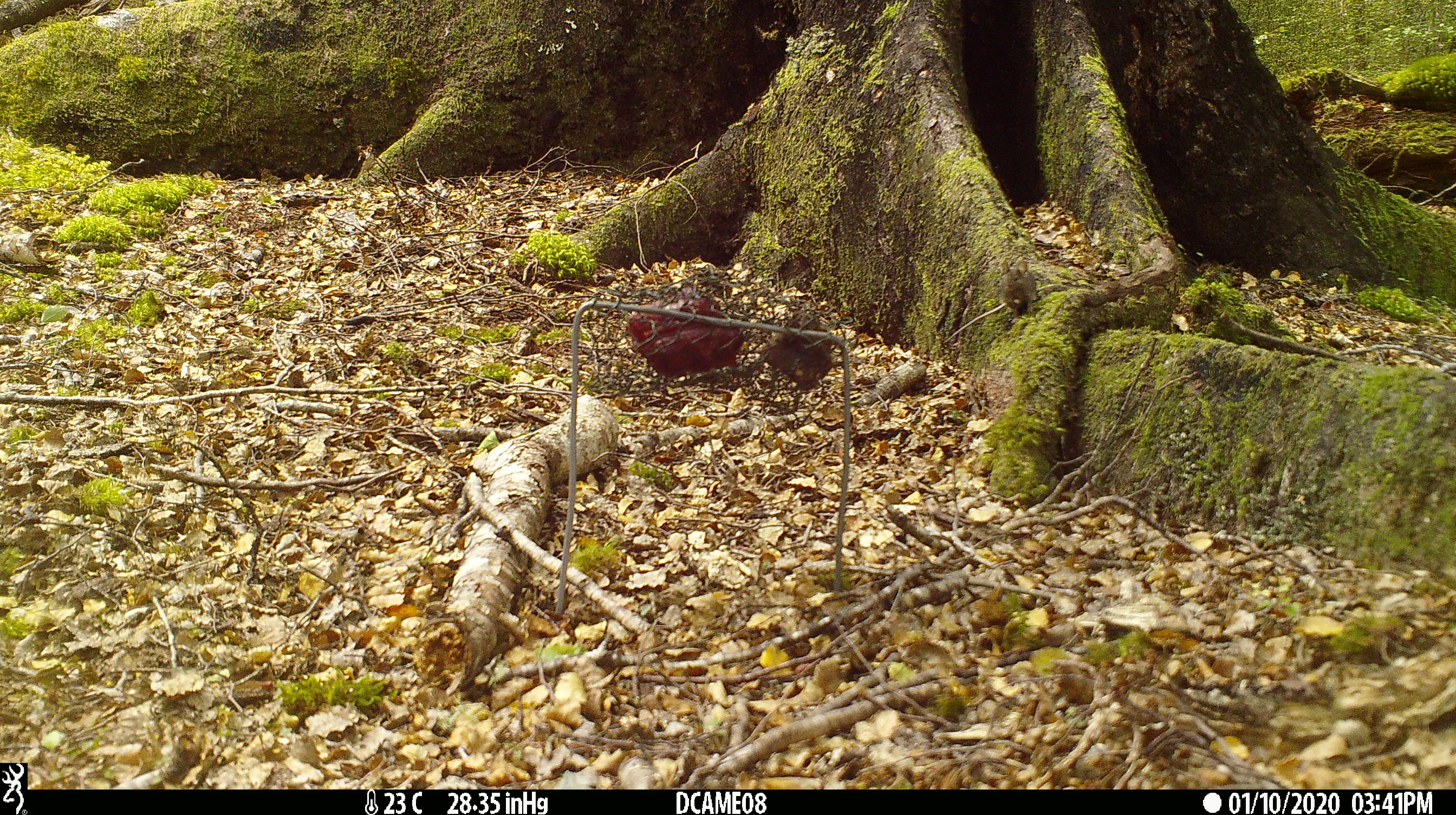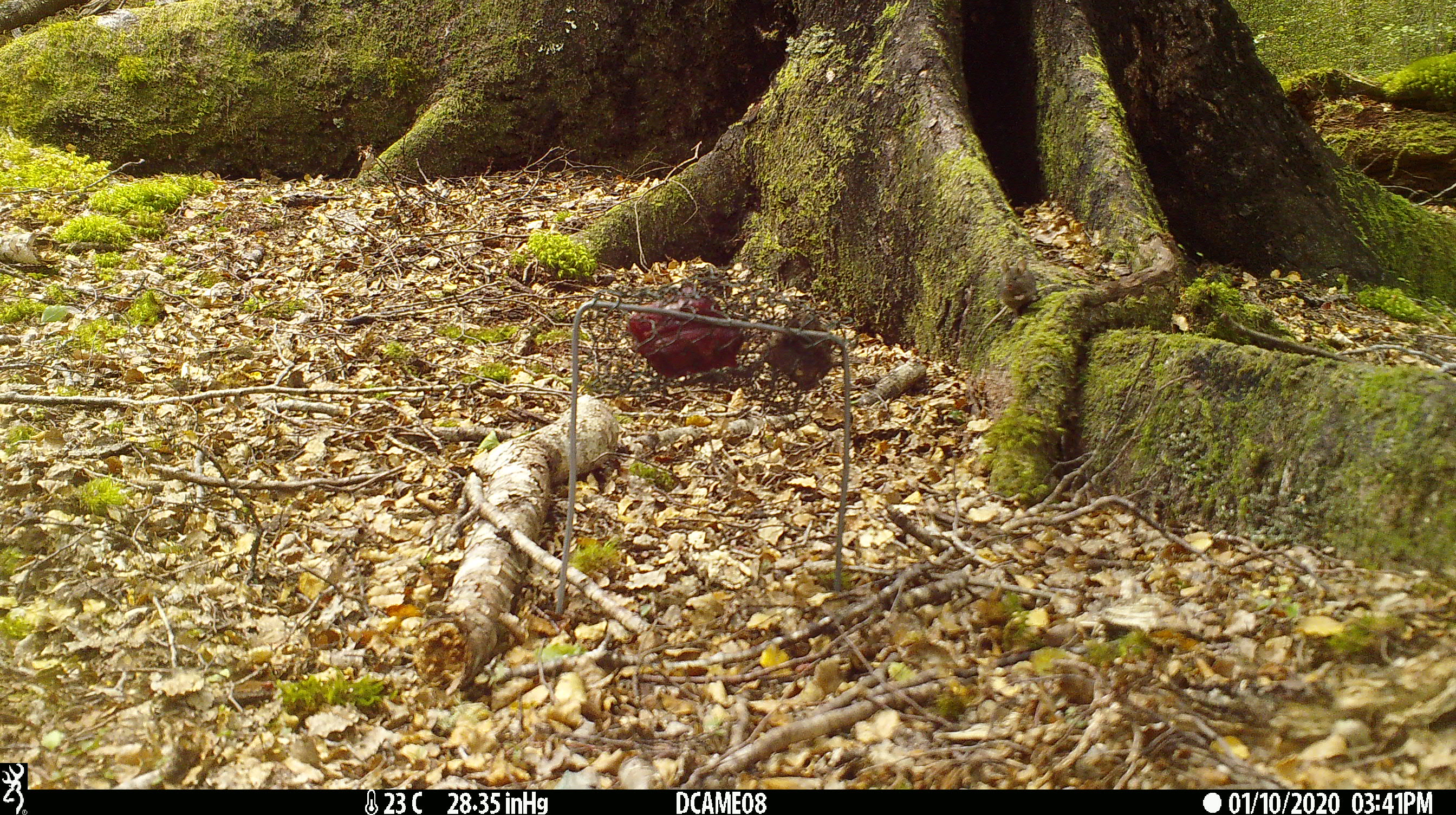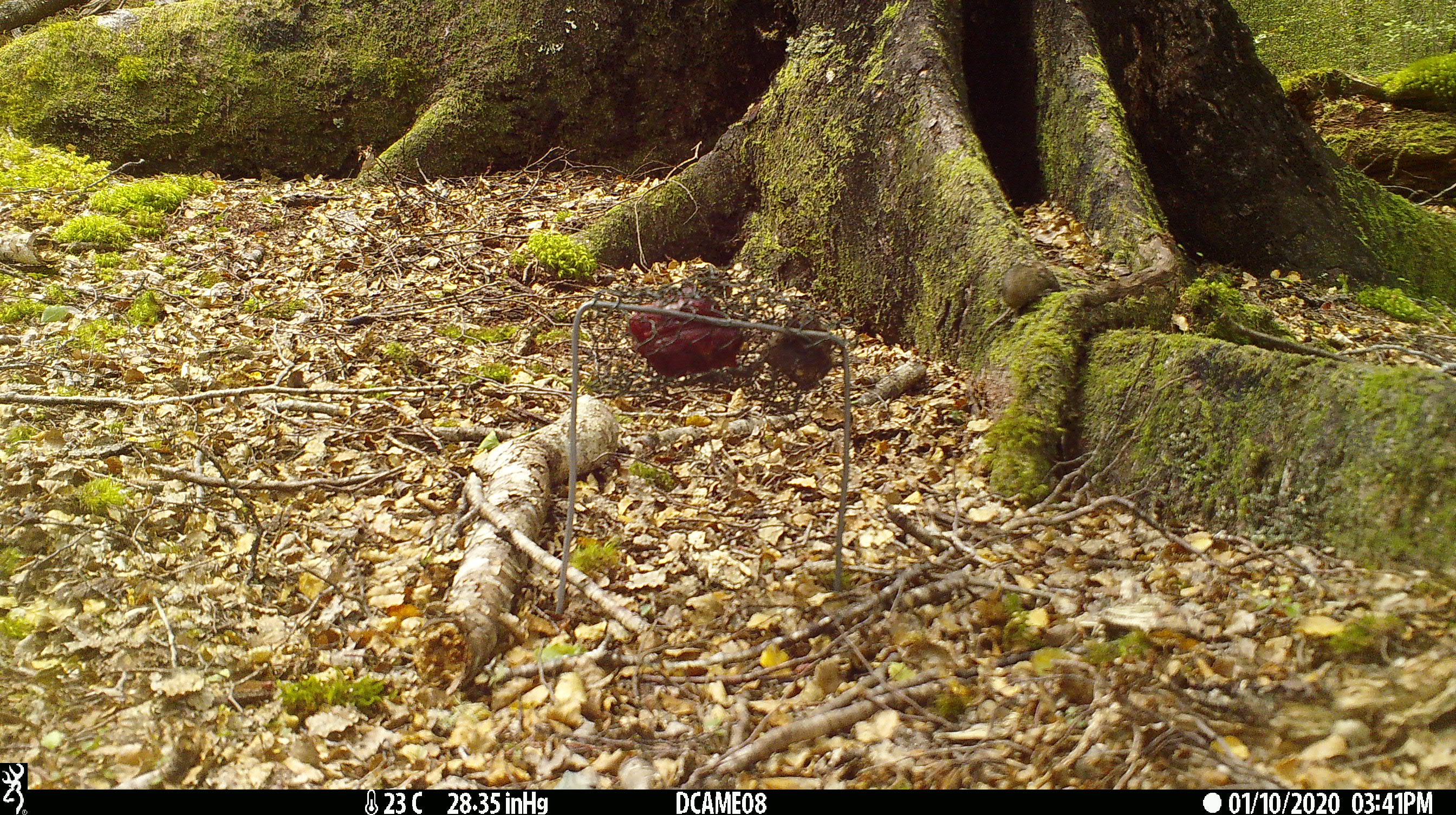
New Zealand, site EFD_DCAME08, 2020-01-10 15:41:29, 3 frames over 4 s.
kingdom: Animalia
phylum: Chordata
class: Mammalia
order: Rodentia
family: Muridae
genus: Mus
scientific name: Mus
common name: mouse